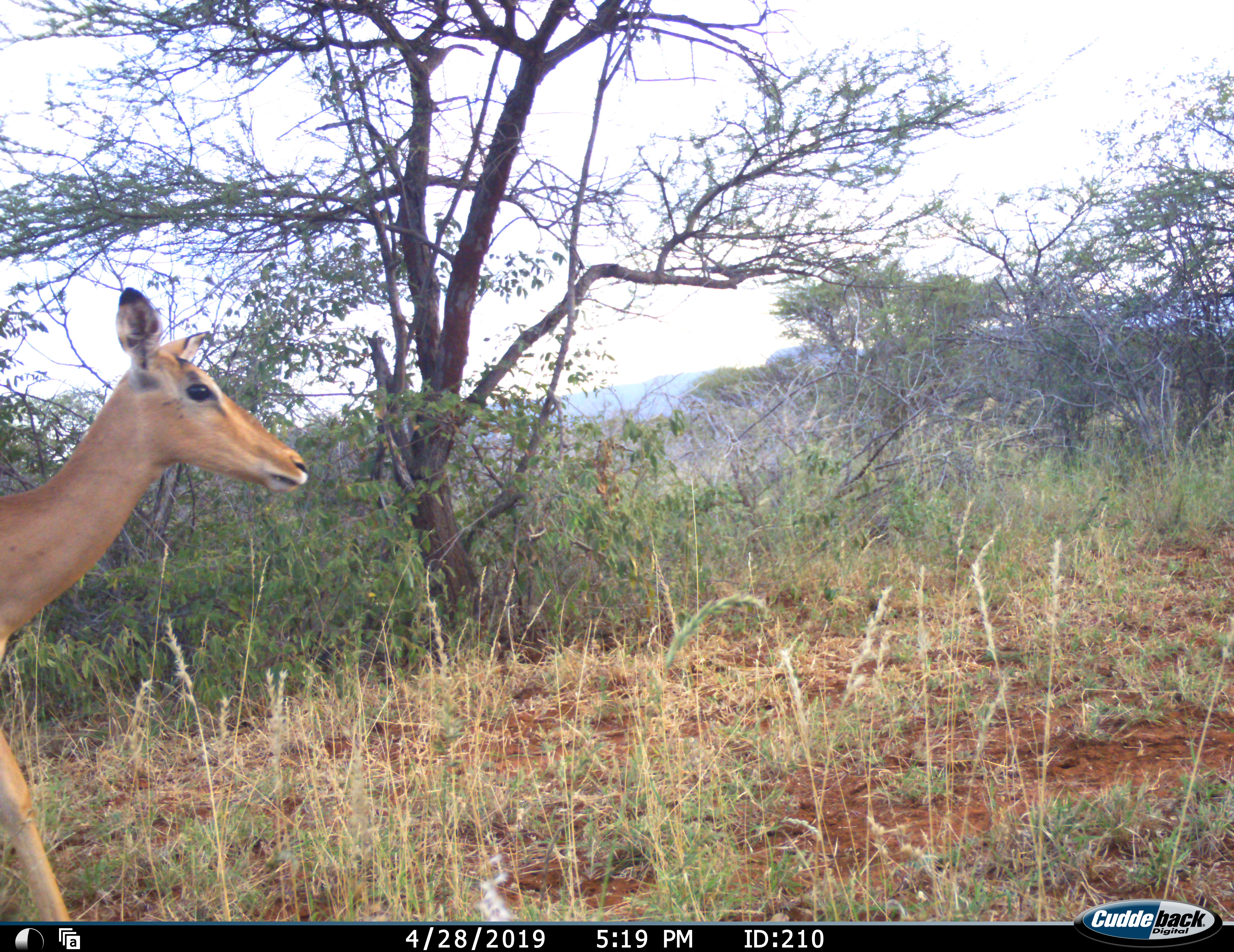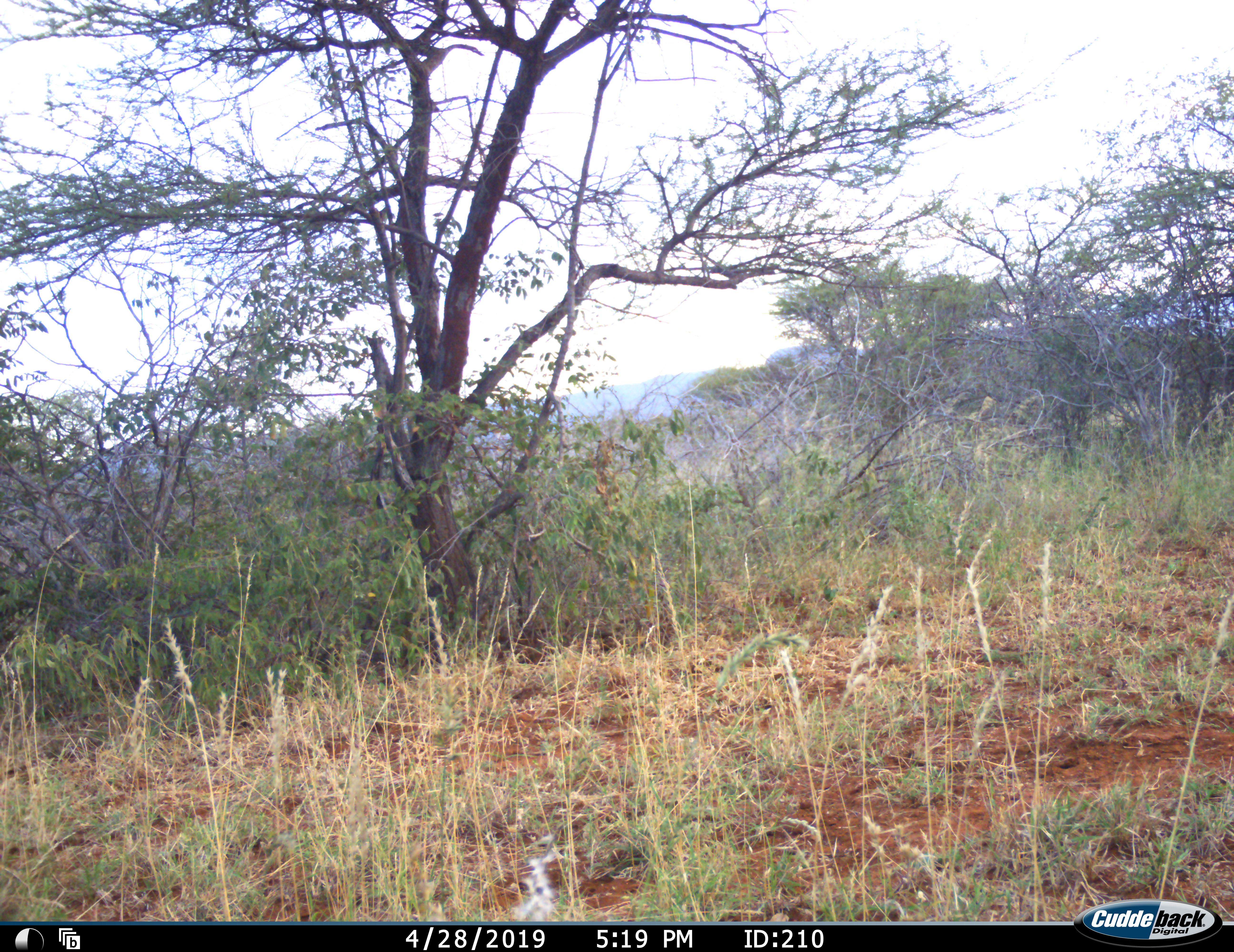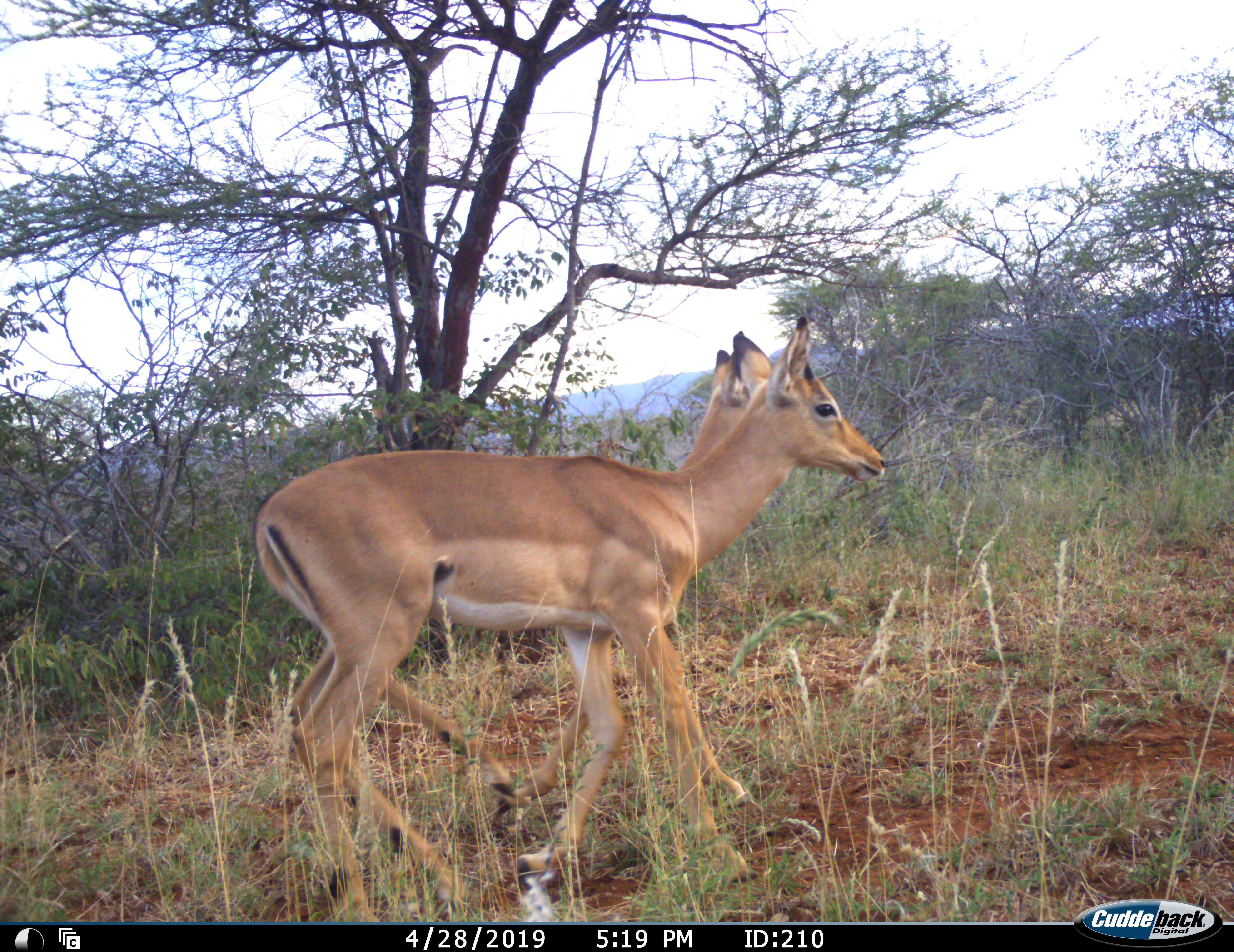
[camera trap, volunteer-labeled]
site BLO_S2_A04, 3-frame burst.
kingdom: Animalia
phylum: Chordata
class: Mammalia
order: Artiodactyla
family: Bovidae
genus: Aepyceros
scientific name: Aepyceros melampus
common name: impala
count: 2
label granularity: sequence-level